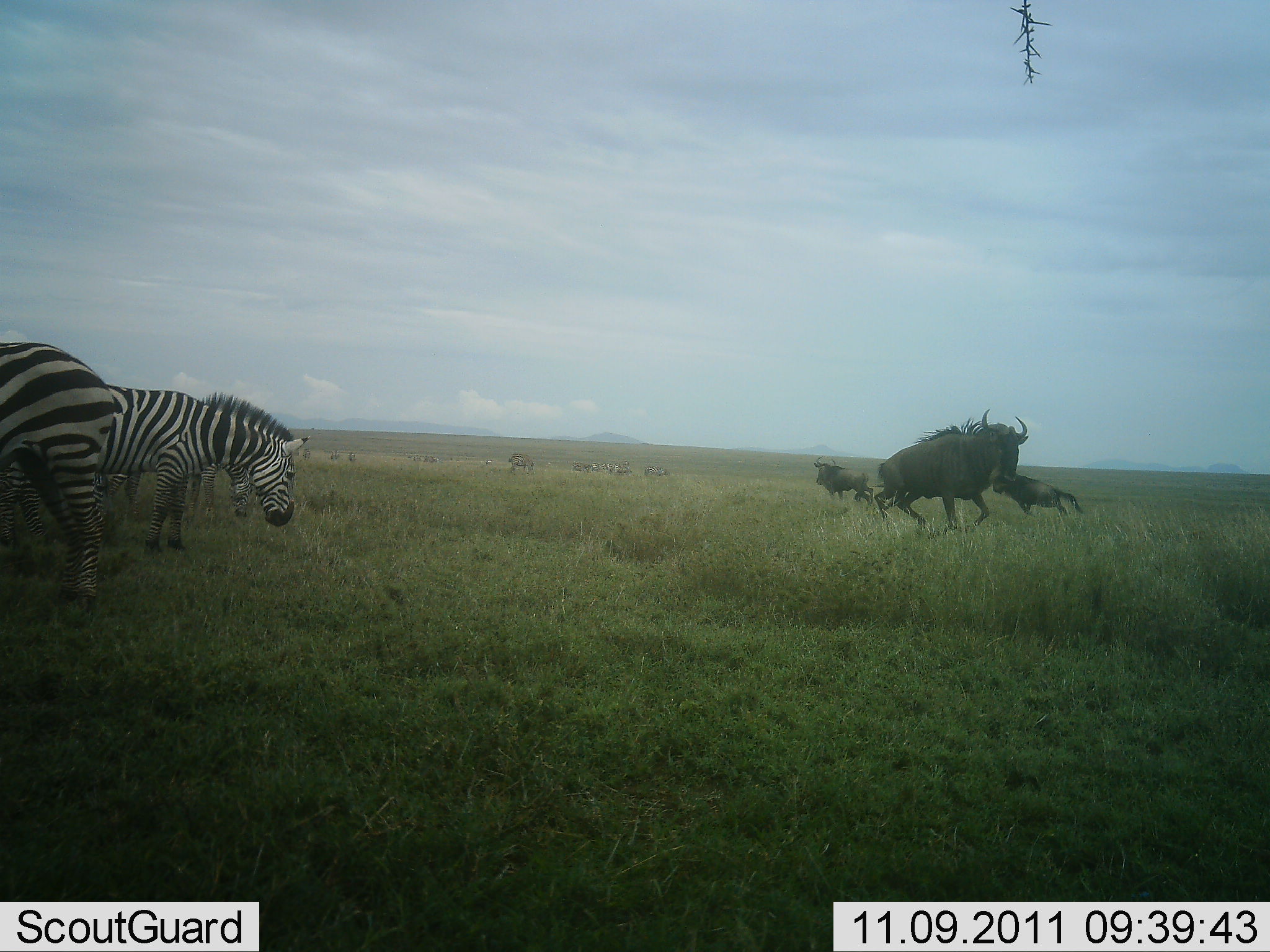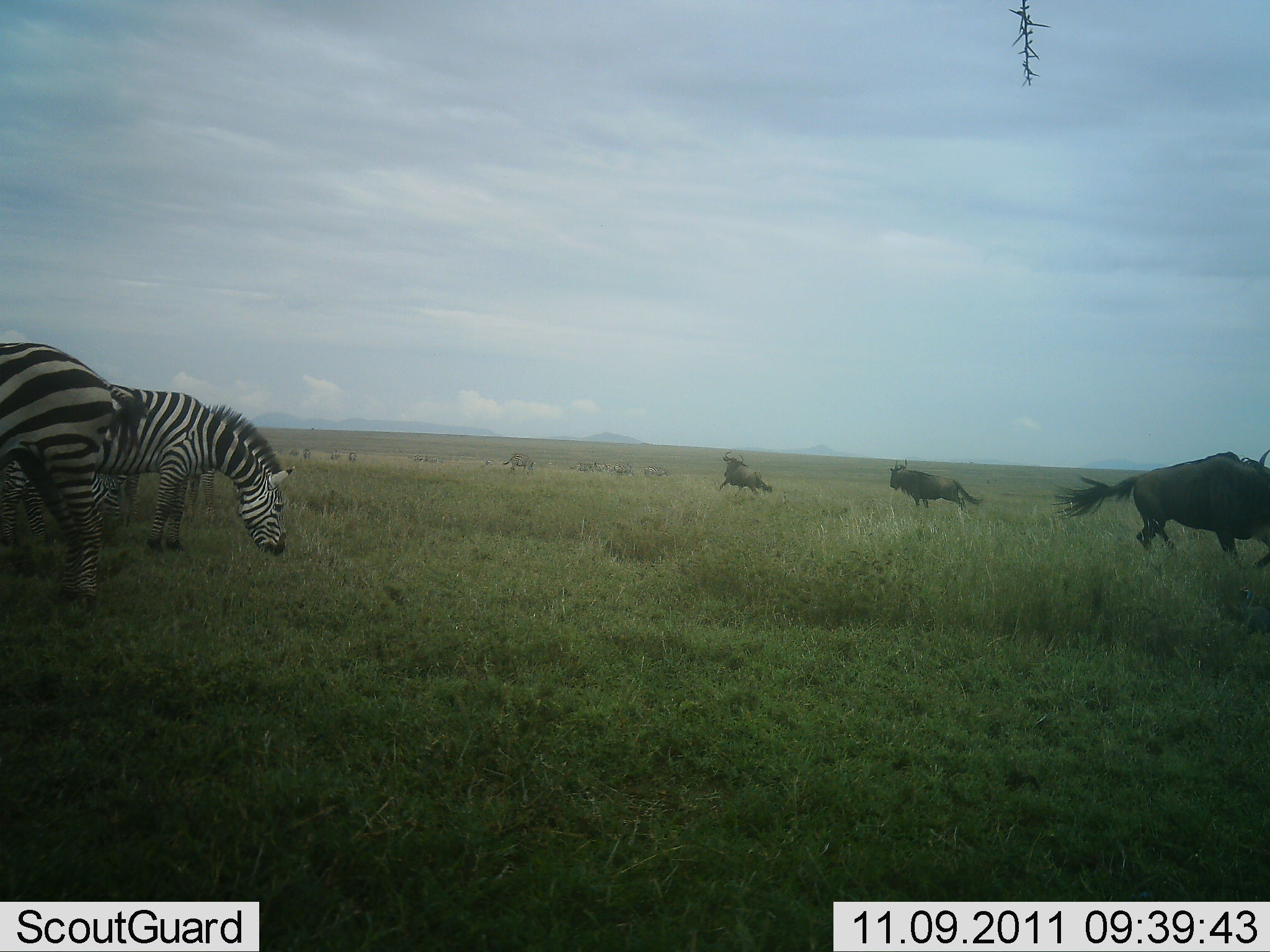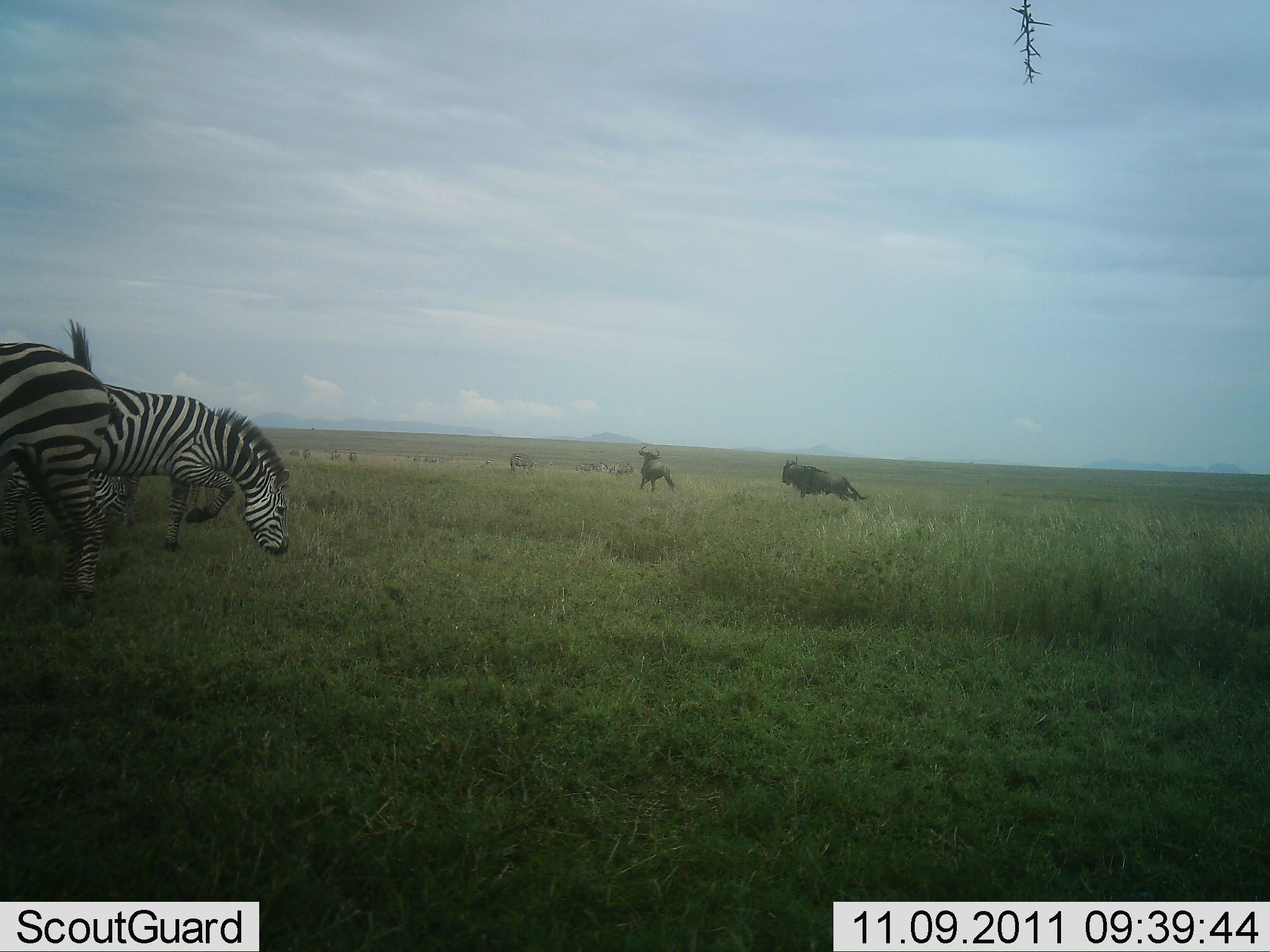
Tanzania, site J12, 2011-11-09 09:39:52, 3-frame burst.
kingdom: Animalia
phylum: Chordata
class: Mammalia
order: Artiodactyla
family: Bovidae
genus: Connochaetes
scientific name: Connochaetes taurinus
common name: blue wildebeest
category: wildebeest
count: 3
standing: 0%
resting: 0%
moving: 100%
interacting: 0%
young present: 0%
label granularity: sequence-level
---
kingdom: Animalia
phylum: Chordata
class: Mammalia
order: Perissodactyla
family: Equidae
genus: Equus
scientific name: Equus quagga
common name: plains zebra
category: zebra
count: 4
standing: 82%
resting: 0%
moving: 0%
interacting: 0%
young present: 0%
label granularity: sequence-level